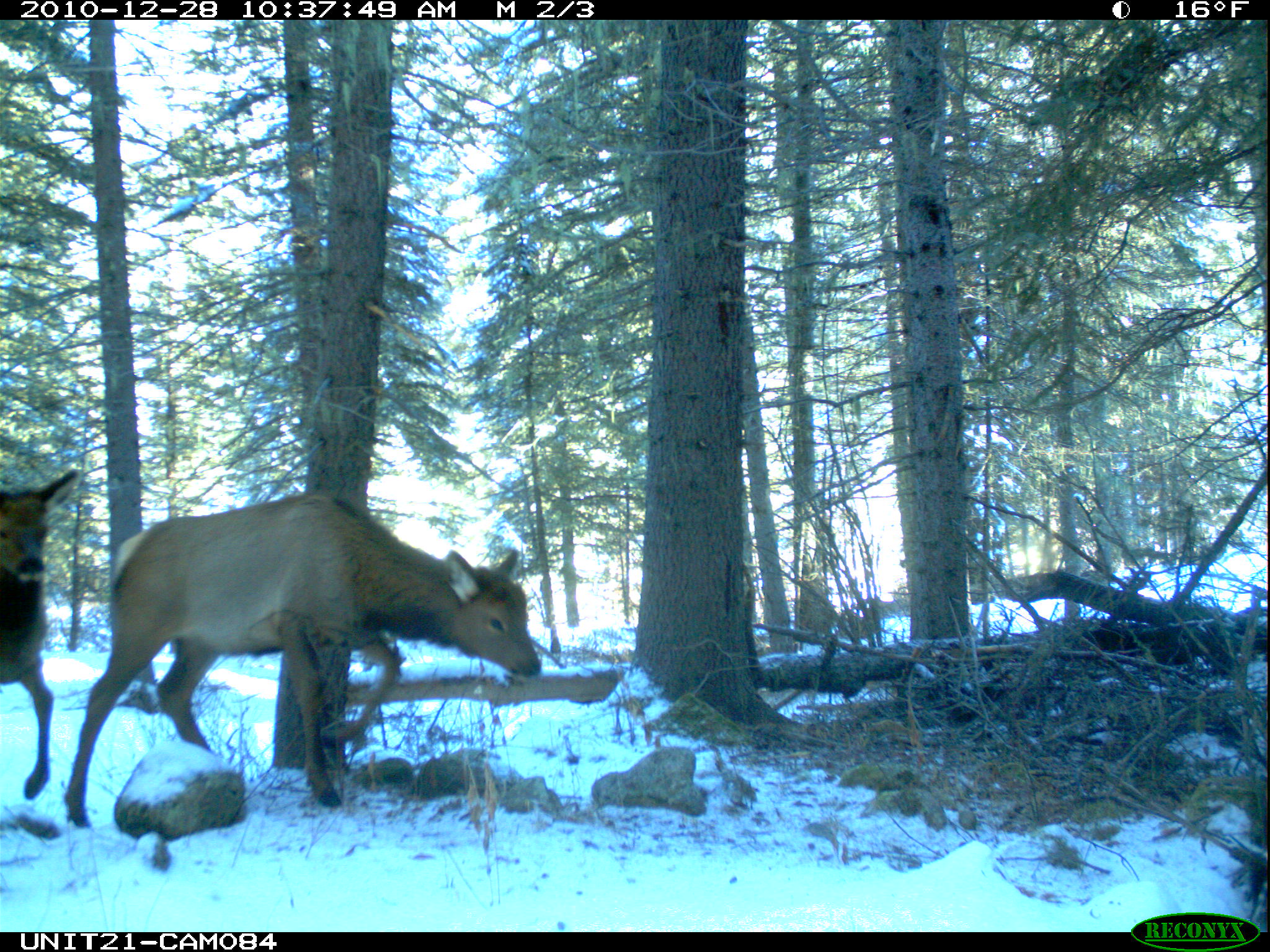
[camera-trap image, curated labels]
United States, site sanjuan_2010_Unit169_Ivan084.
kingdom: Animalia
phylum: Chordata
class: Mammalia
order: Artiodactyla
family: Cervidae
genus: Cervus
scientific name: Cervus elaphus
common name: red deer